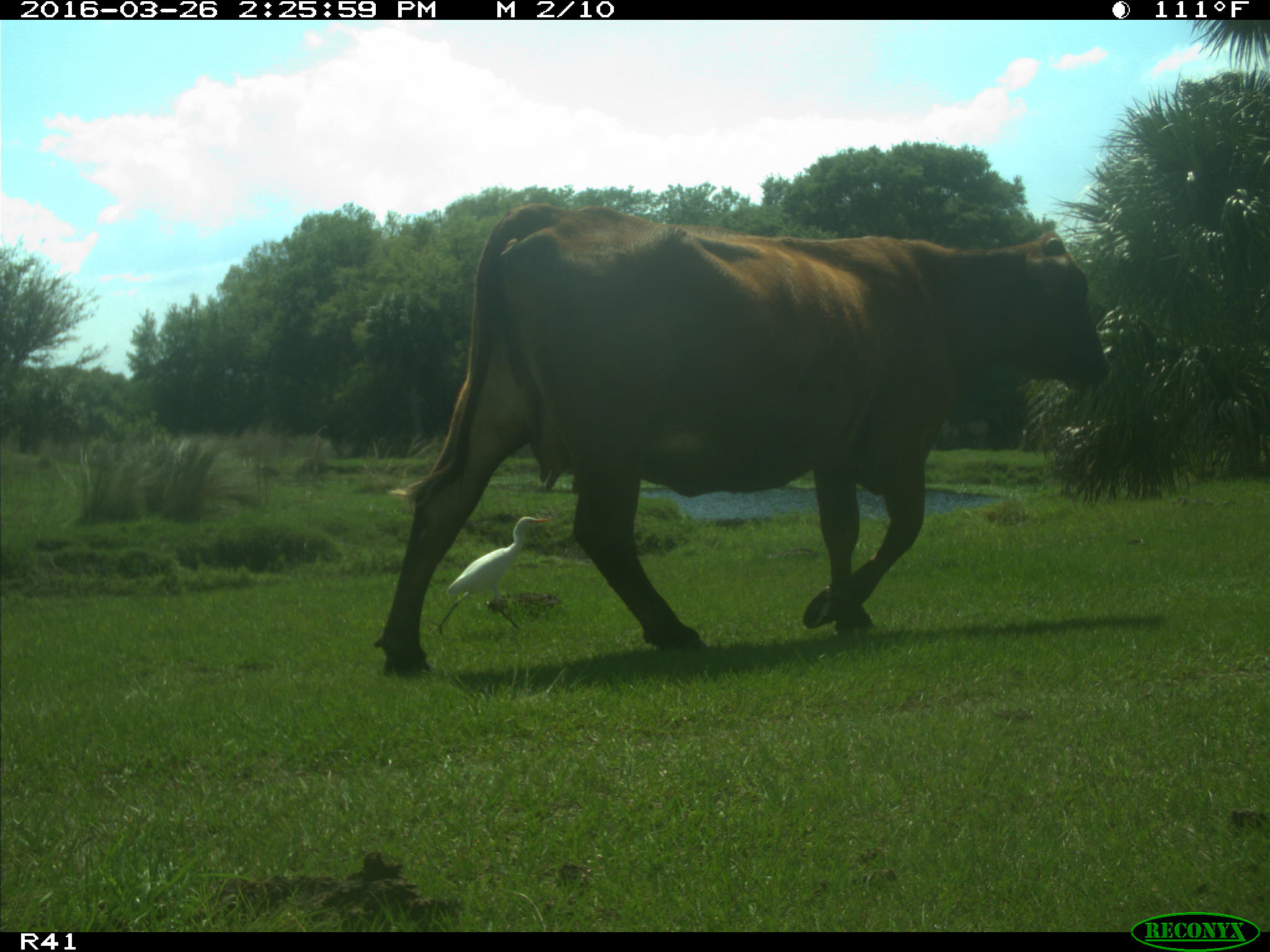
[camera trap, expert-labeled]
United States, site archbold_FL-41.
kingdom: Animalia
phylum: Chordata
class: Mammalia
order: Artiodactyla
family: Bovidae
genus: Bos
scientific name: Bos taurus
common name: domestic cow